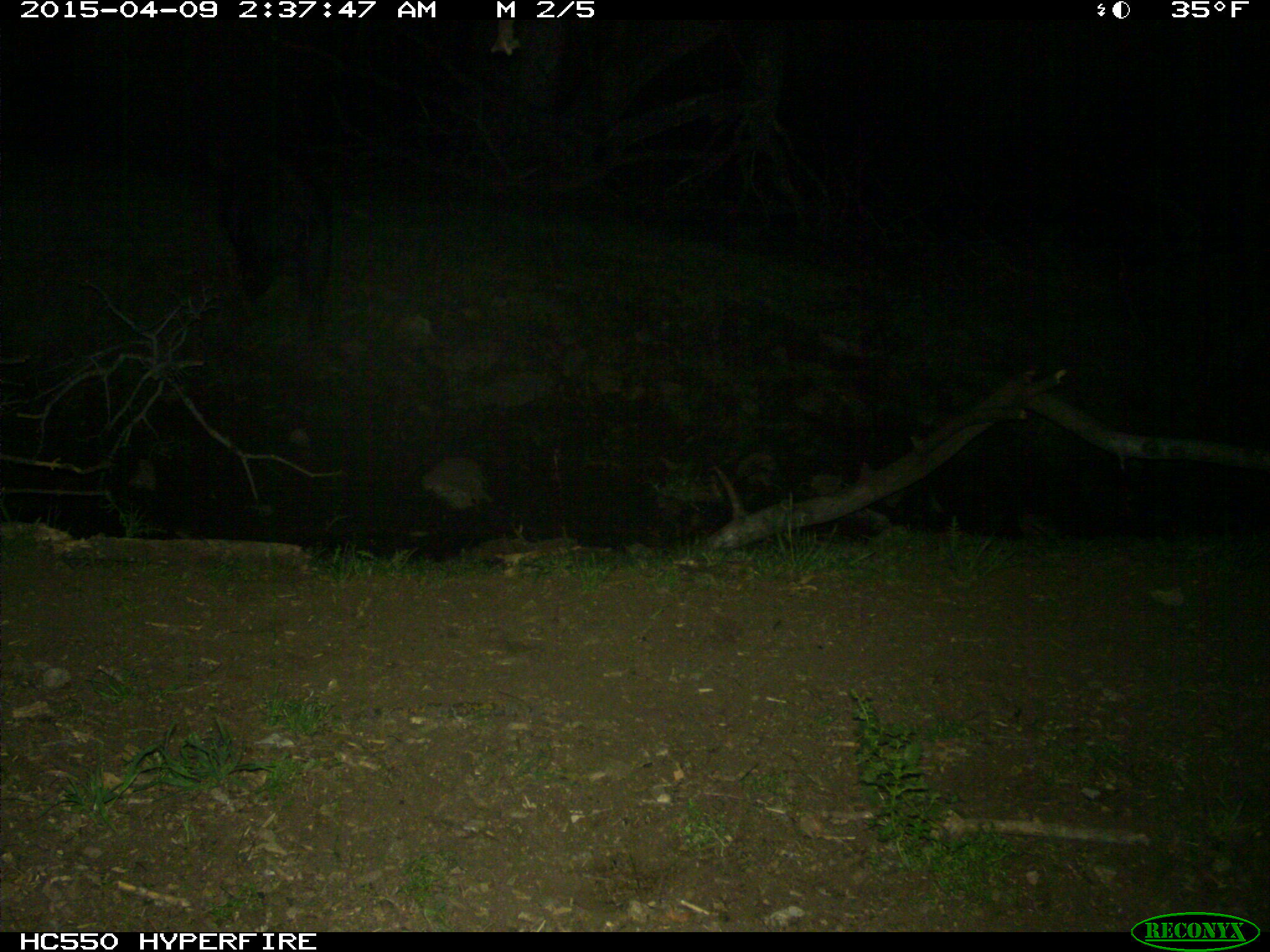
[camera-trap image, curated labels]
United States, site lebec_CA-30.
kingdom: Animalia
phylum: Chordata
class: Mammalia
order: Artiodactyla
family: Suidae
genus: Sus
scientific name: Sus scrofa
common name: wild boar